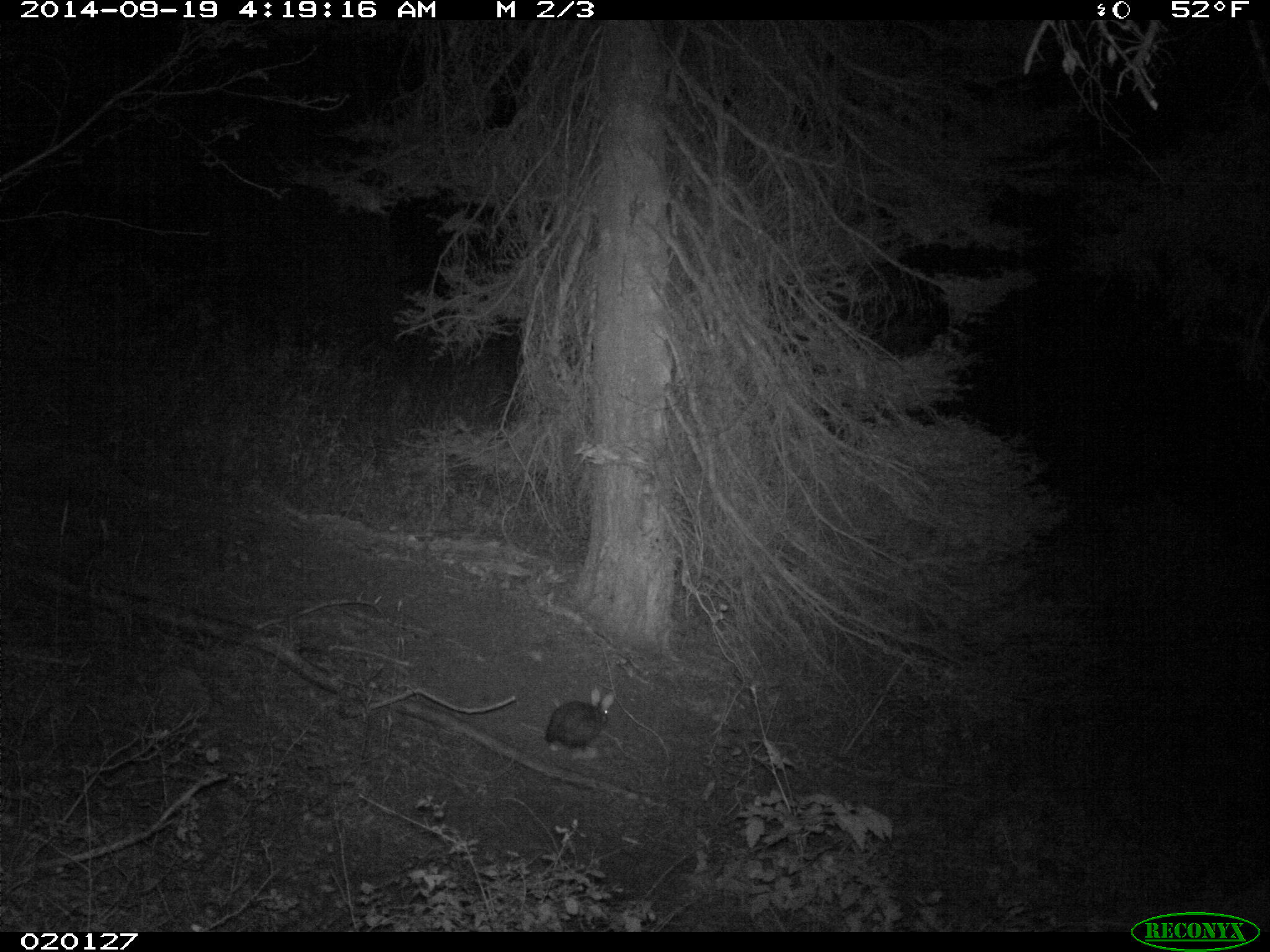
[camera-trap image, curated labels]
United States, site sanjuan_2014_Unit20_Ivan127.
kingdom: Animalia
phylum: Chordata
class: Mammalia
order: Lagomorpha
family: Leporidae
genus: Lepus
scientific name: Lepus americanus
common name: snowshoe hare